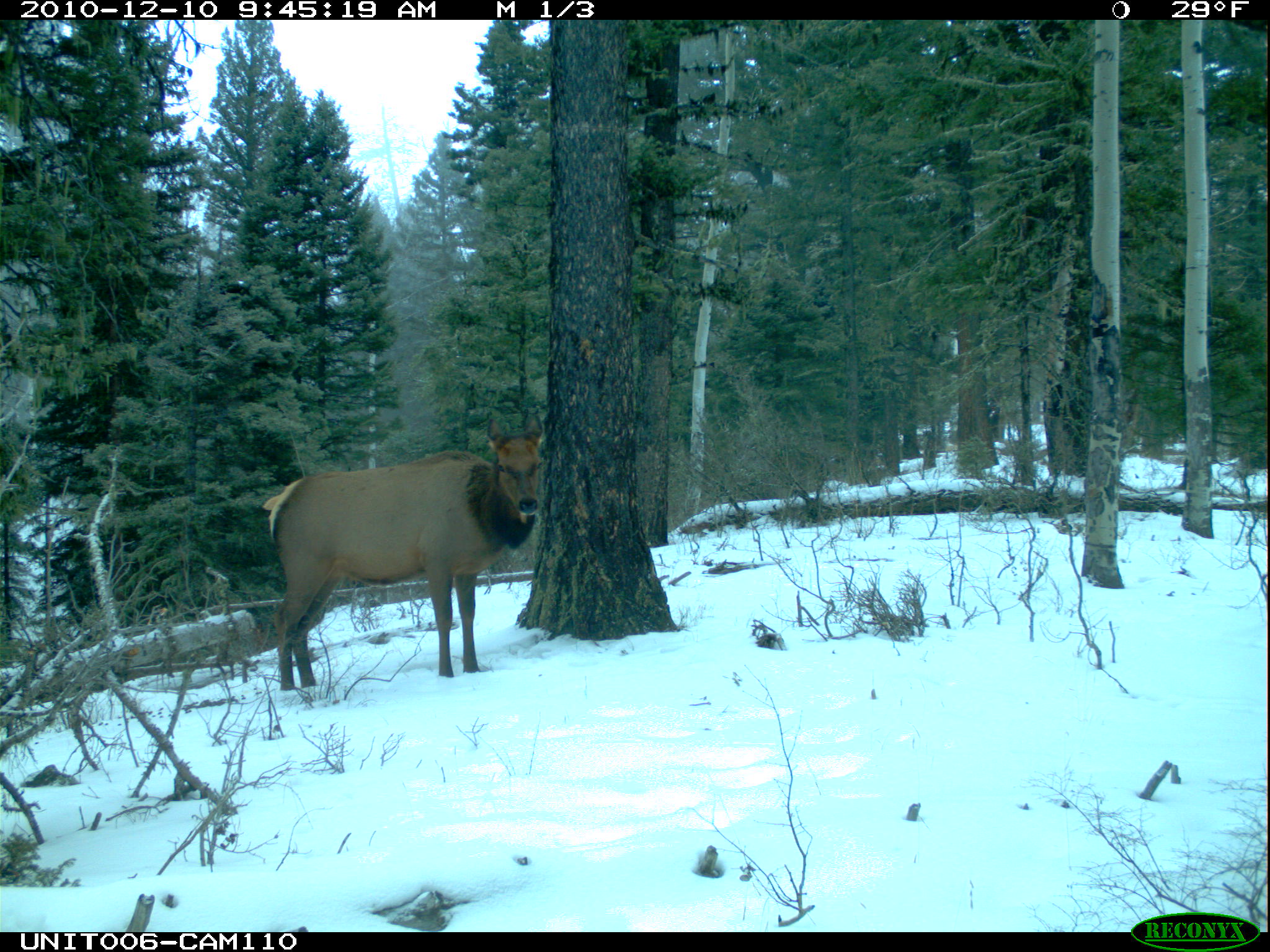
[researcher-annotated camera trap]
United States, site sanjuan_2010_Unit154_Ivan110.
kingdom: Animalia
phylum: Chordata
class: Mammalia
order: Artiodactyla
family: Cervidae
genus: Cervus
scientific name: Cervus elaphus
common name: red deer